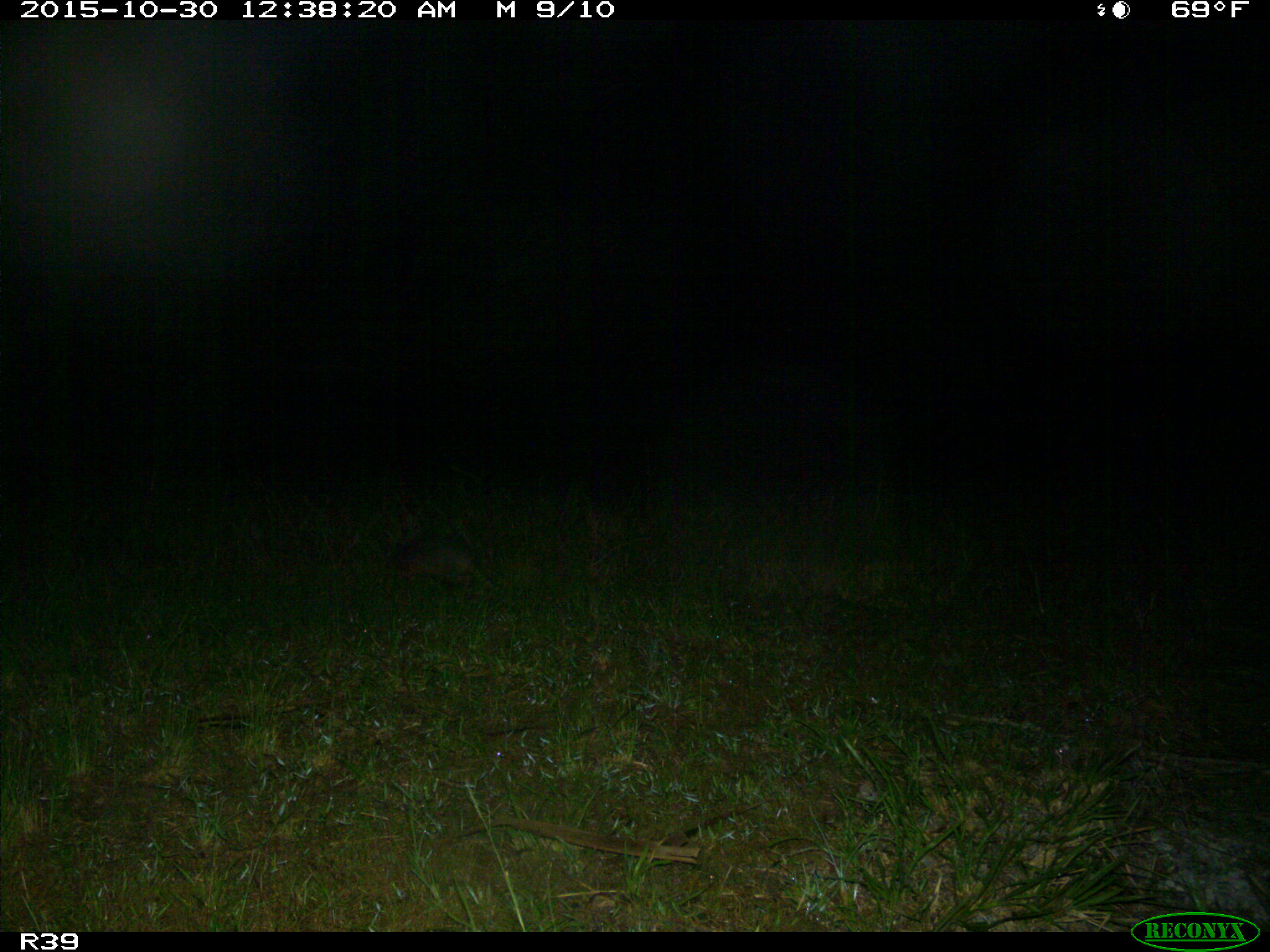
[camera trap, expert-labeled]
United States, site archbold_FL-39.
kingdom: Animalia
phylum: Chordata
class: Mammalia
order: Cingulata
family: Dasypodidae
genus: Dasypus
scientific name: Dasypus novemcinctus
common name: nine-banded armadillo